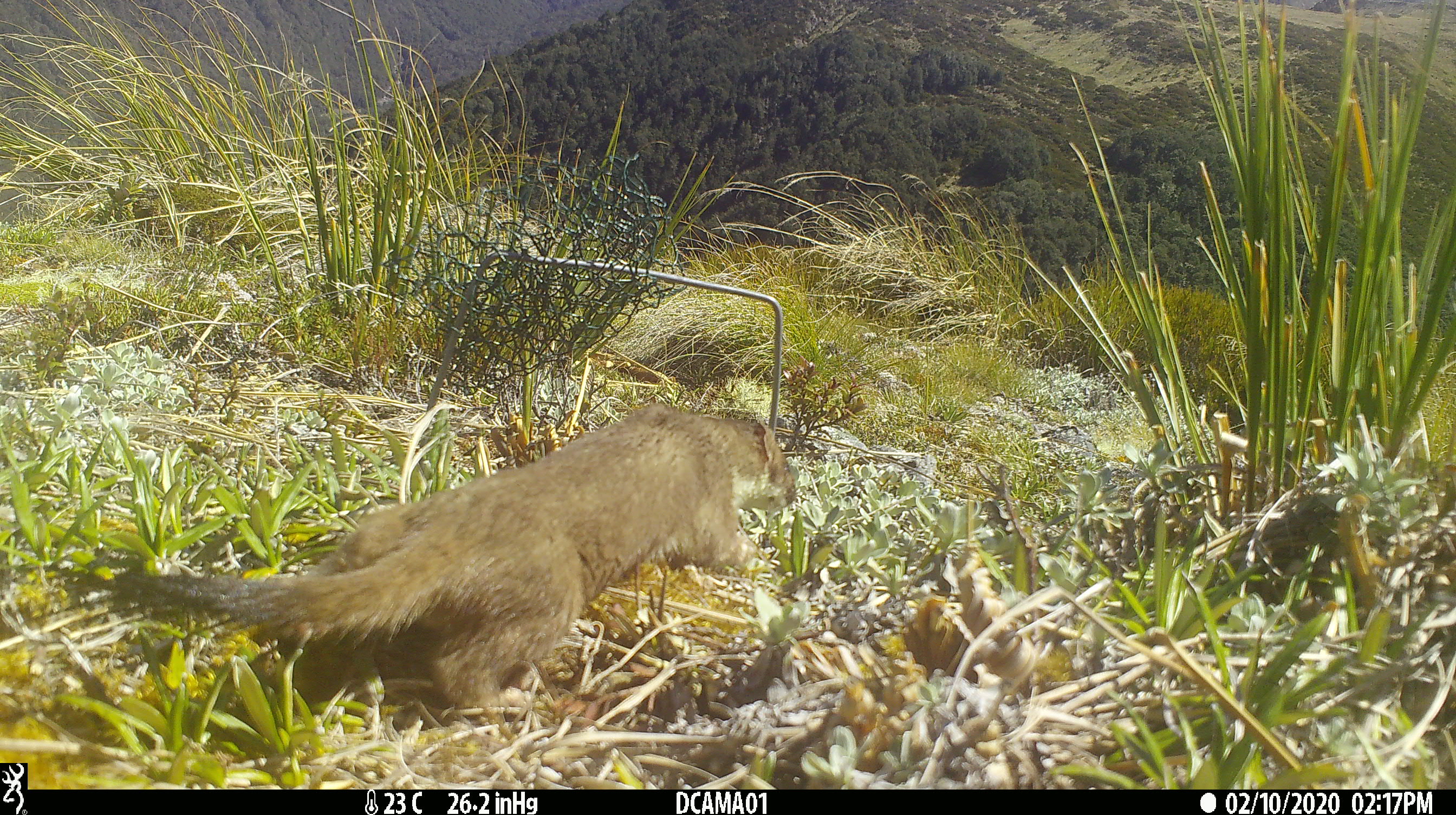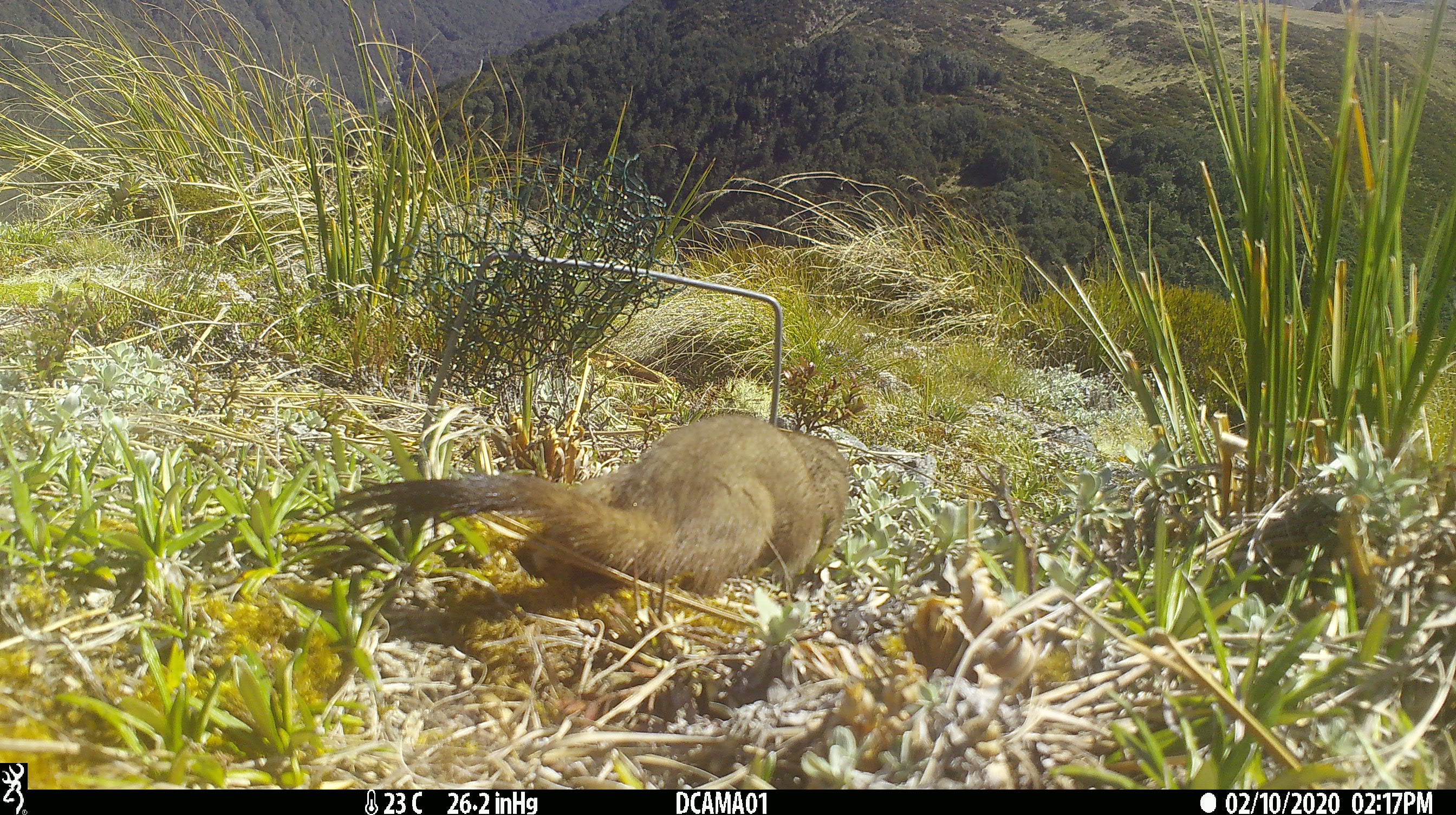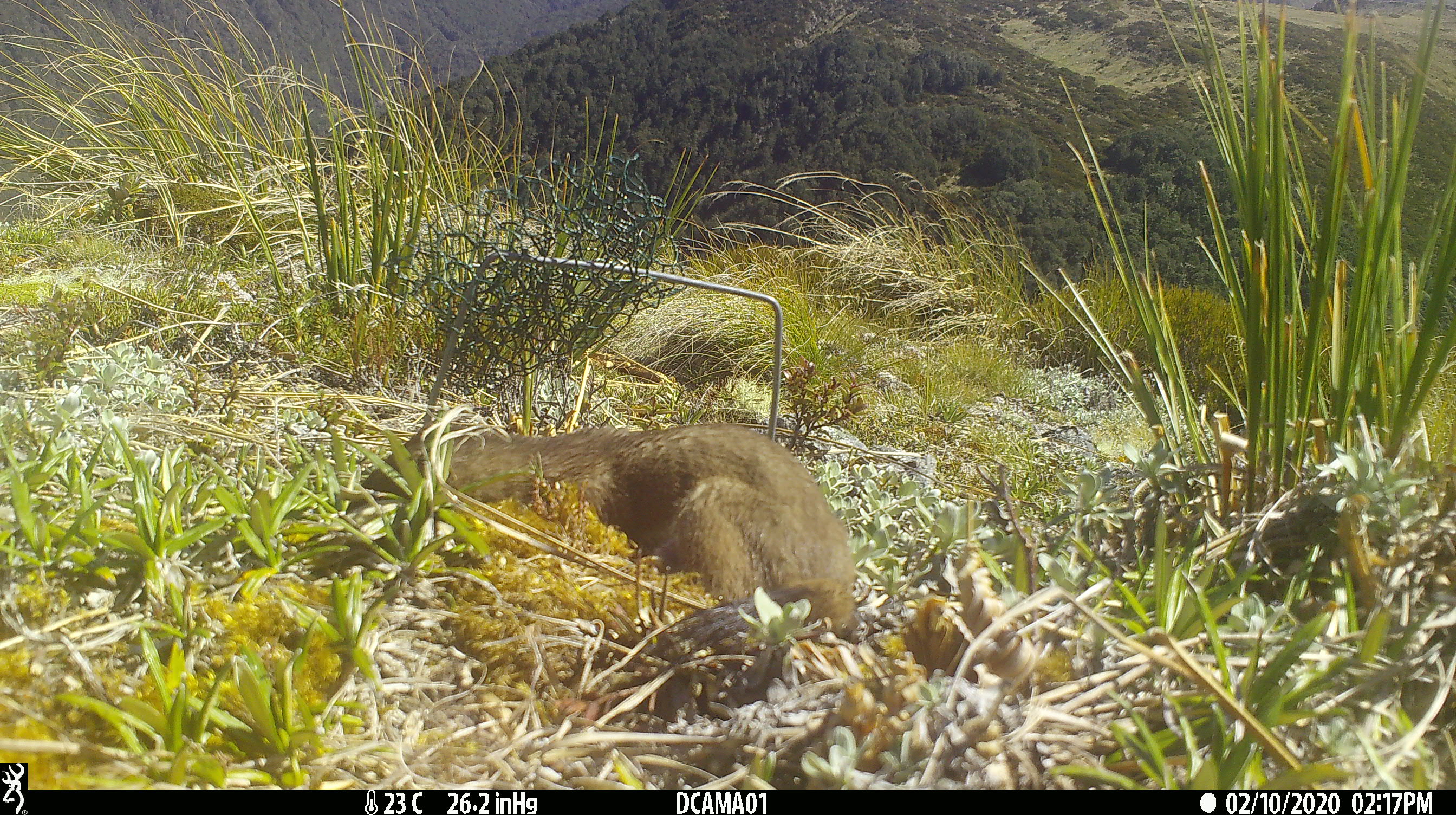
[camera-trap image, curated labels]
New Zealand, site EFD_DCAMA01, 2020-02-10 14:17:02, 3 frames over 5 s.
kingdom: Animalia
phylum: Chordata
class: Mammalia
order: Carnivora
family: Mustelidae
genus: Mustela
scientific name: Mustela erminea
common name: stoat